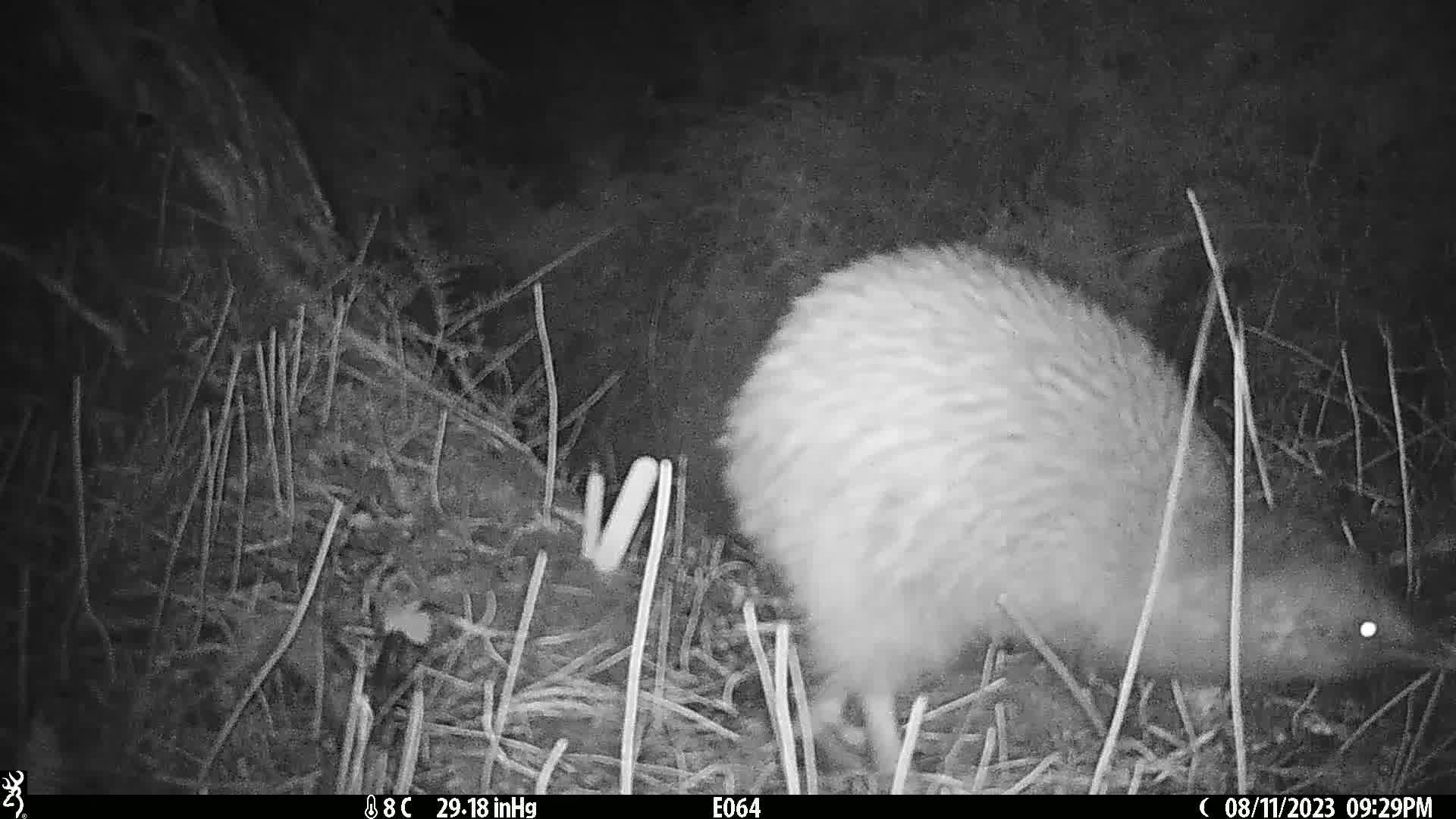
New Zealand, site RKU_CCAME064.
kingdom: Animalia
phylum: Chordata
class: Aves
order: Apterygiformes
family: Apterygidae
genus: Apteryx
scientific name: Apteryx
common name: kiwi